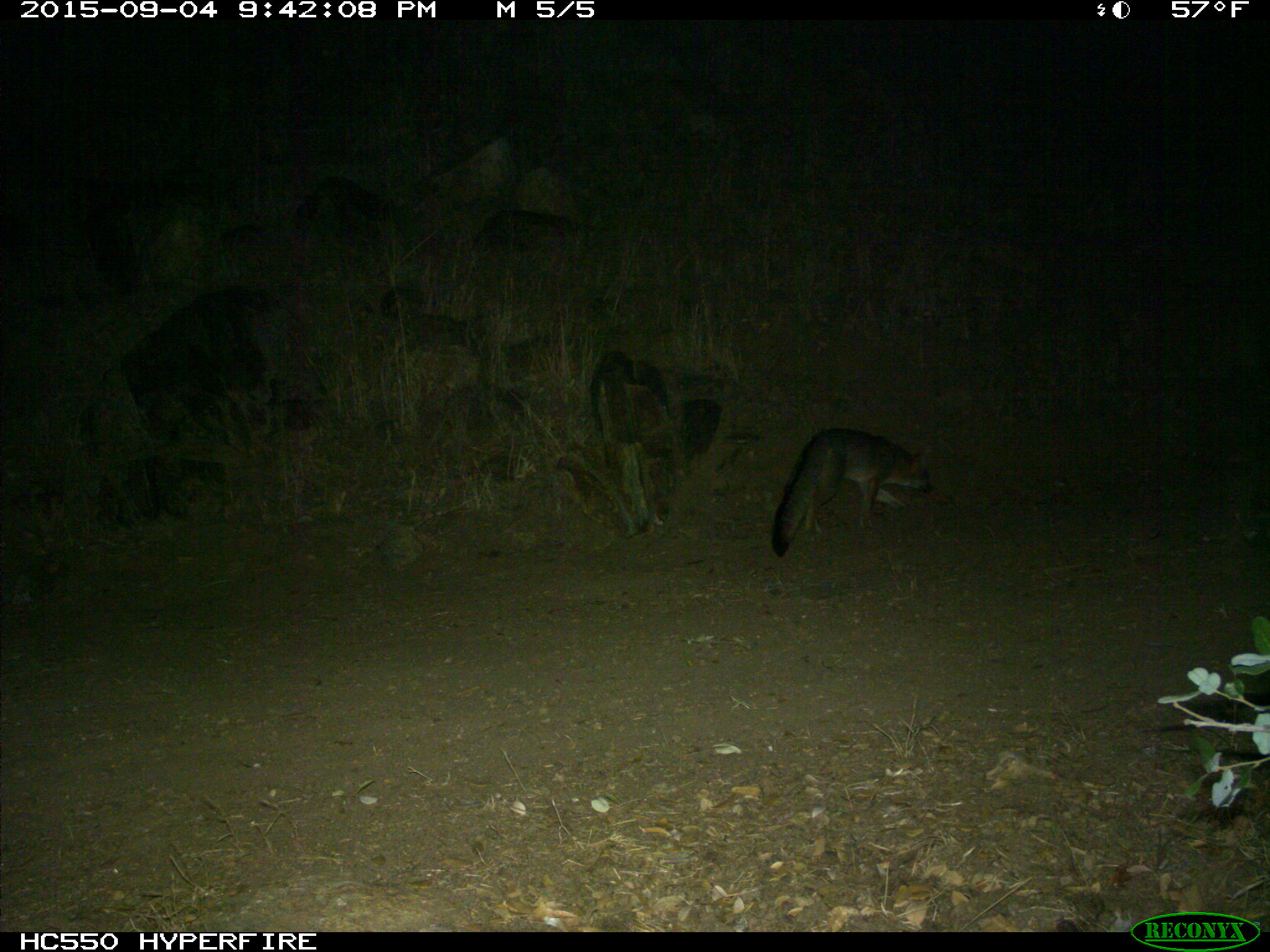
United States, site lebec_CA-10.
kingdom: Animalia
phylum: Chordata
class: Mammalia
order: Carnivora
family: Canidae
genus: Urocyon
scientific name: Urocyon cinereoargenteus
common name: gray fox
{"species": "Urocyon cinereoargenteus (gray fox)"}